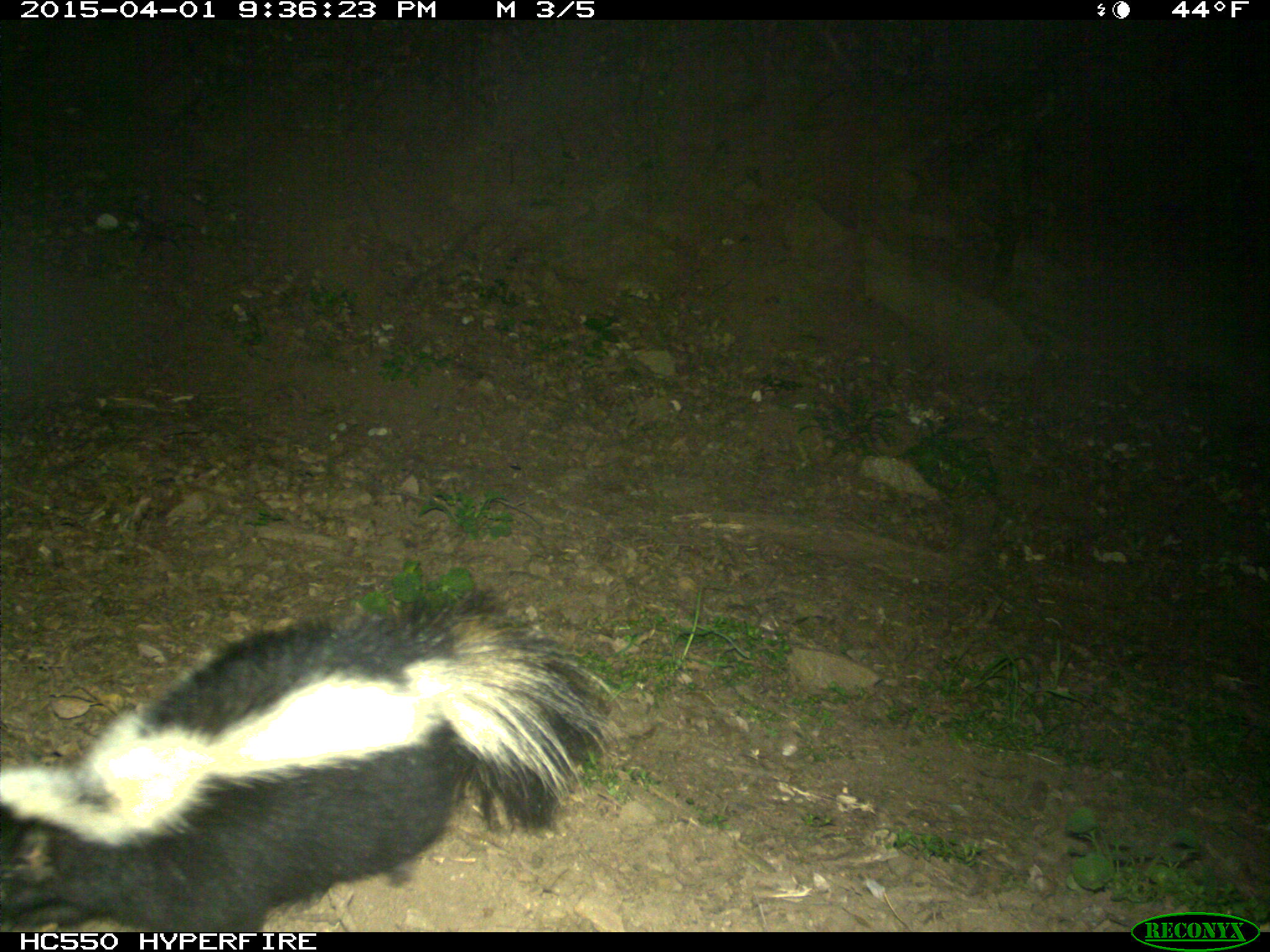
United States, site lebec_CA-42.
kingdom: Animalia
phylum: Chordata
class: Mammalia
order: Carnivora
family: Mephitidae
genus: Mephitis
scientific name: Mephitis mephitis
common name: striped skunk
Mephitis mephitis (striped skunk).